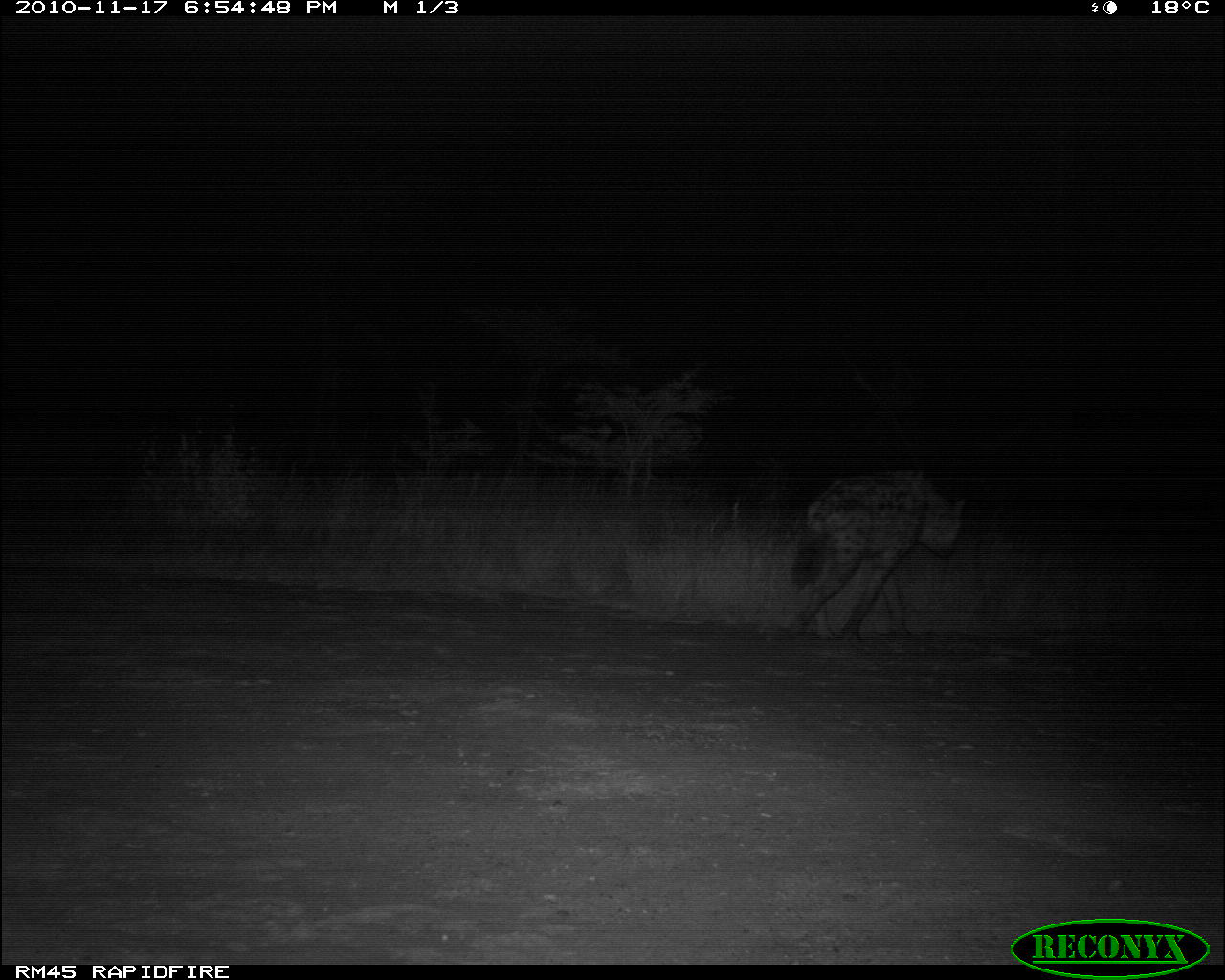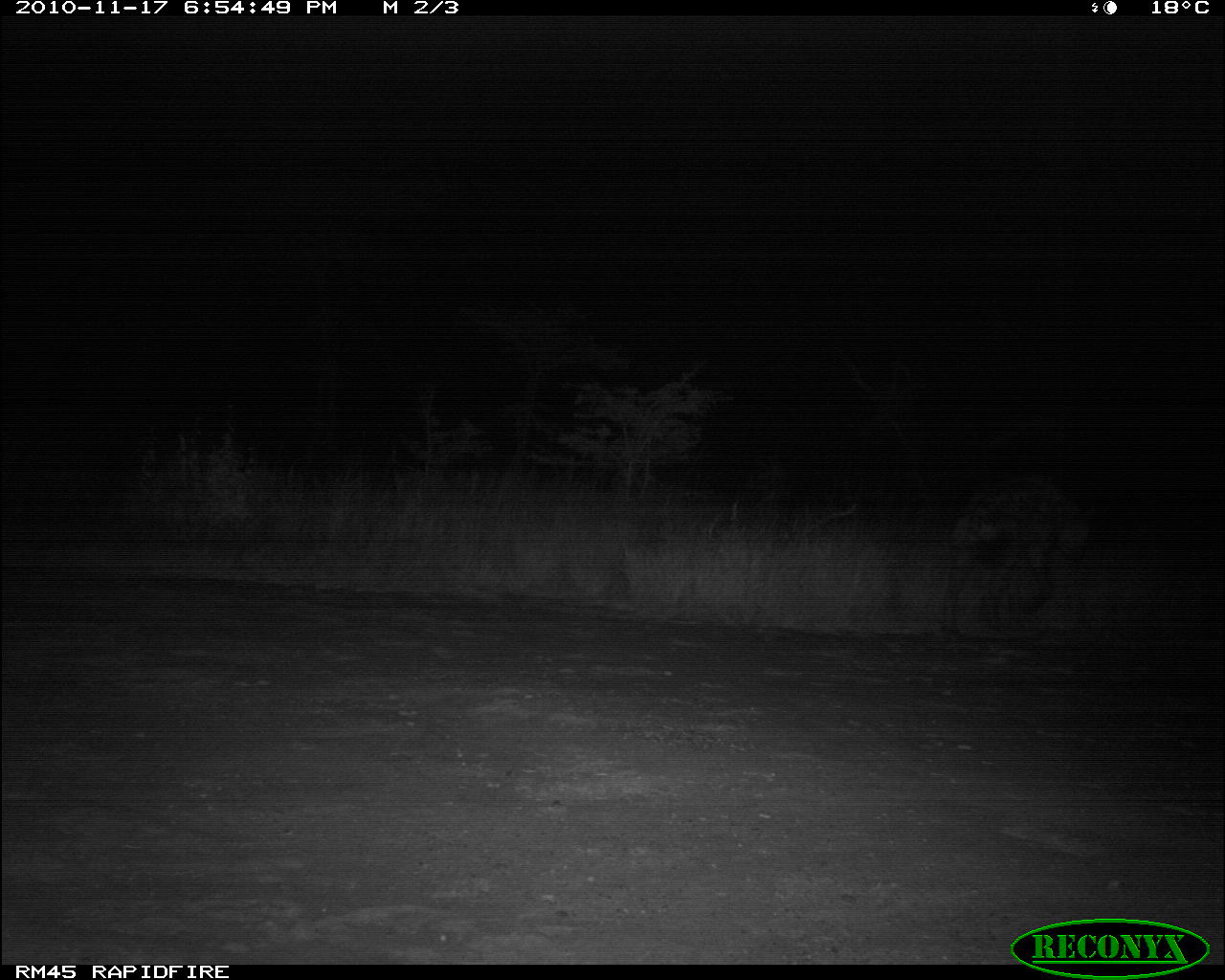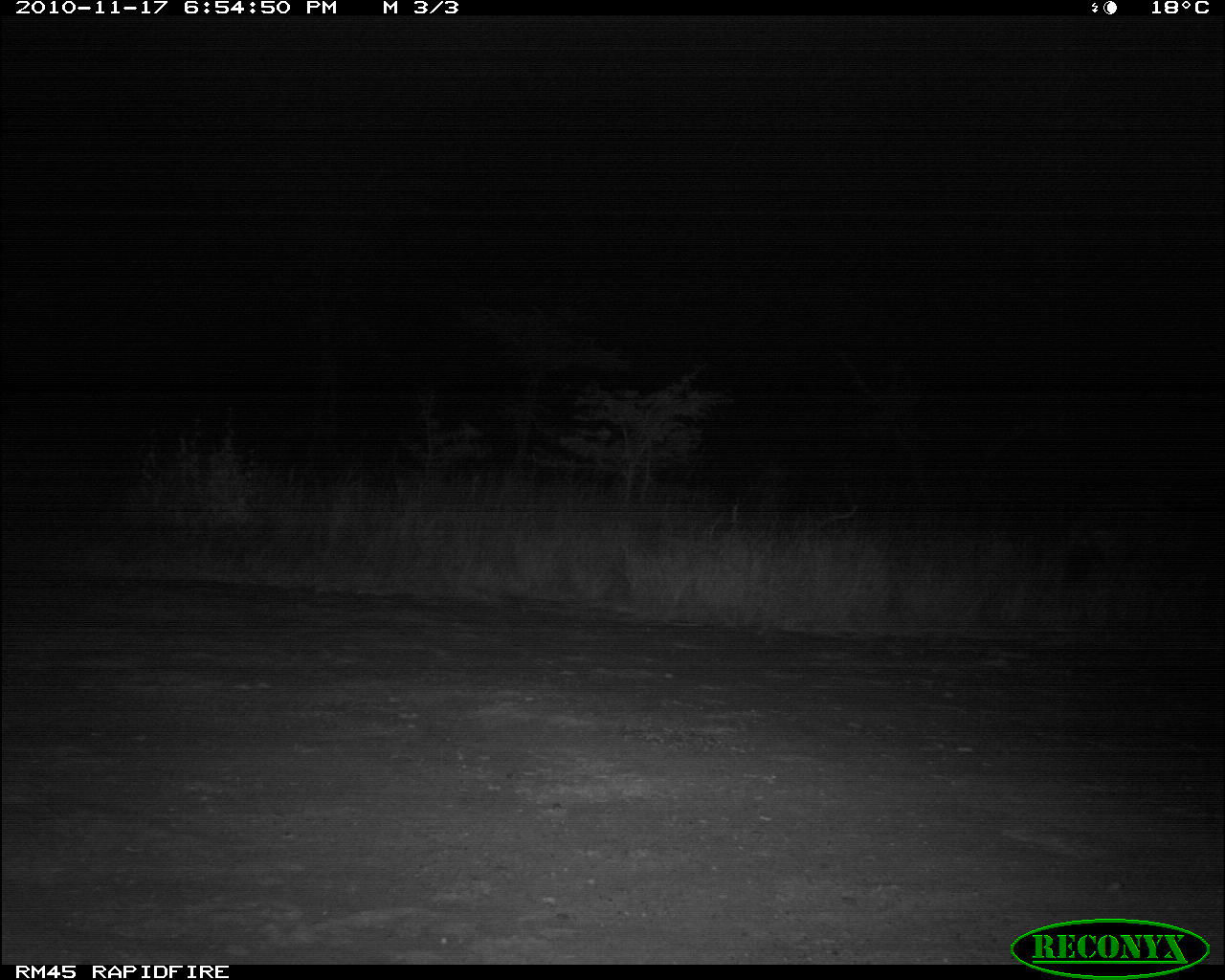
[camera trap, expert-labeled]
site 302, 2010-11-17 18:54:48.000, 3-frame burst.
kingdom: Animalia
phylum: Chordata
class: Mammalia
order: Carnivora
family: Hyaenidae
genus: Crocuta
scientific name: Crocuta crocuta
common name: spotted hyena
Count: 1.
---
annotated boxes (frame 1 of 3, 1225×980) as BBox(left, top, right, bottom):
crocuta crocuta: BBox(781, 468, 965, 645)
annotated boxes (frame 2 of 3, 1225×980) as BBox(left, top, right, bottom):
crocuta crocuta: BBox(941, 473, 1089, 636)